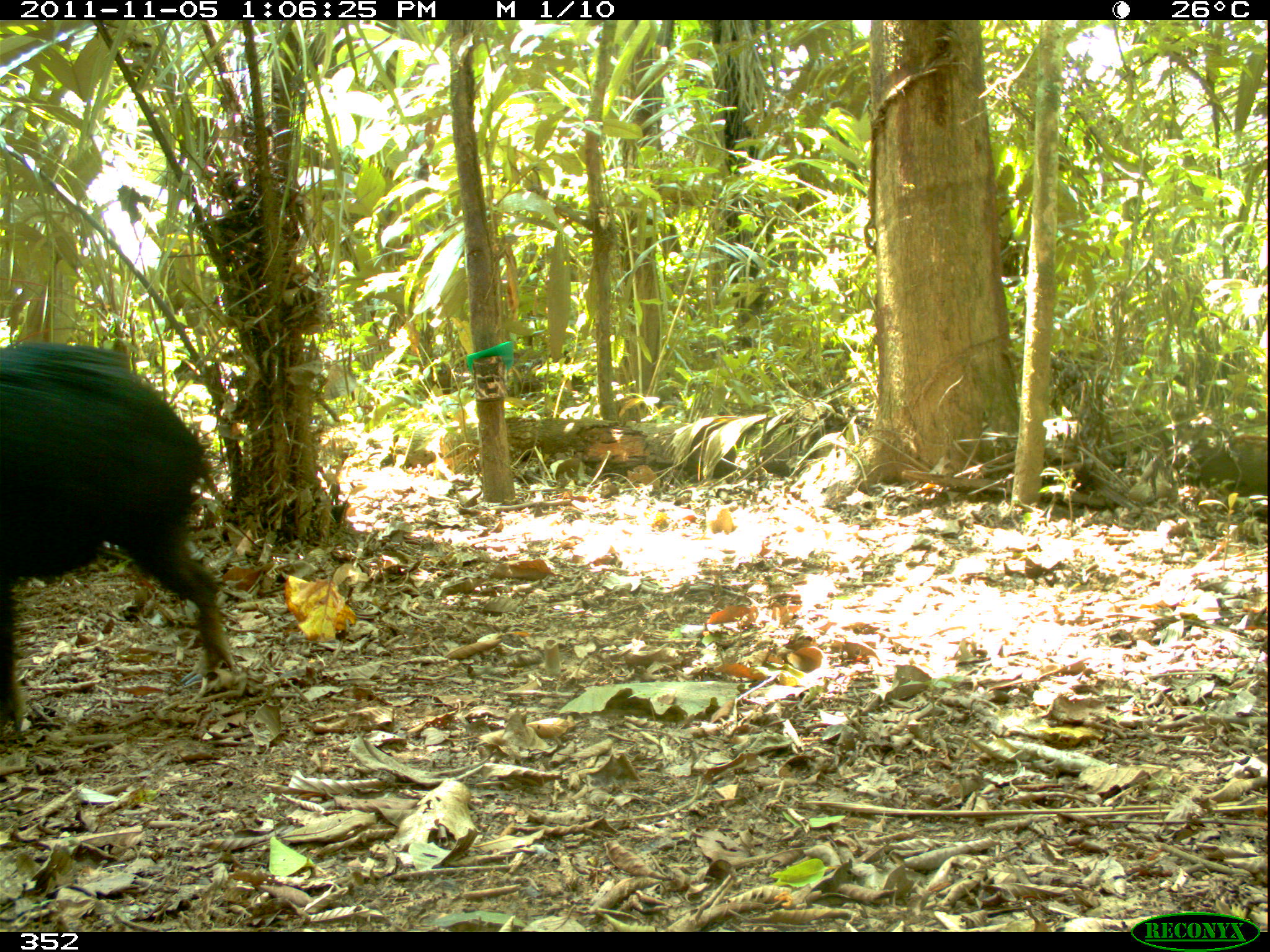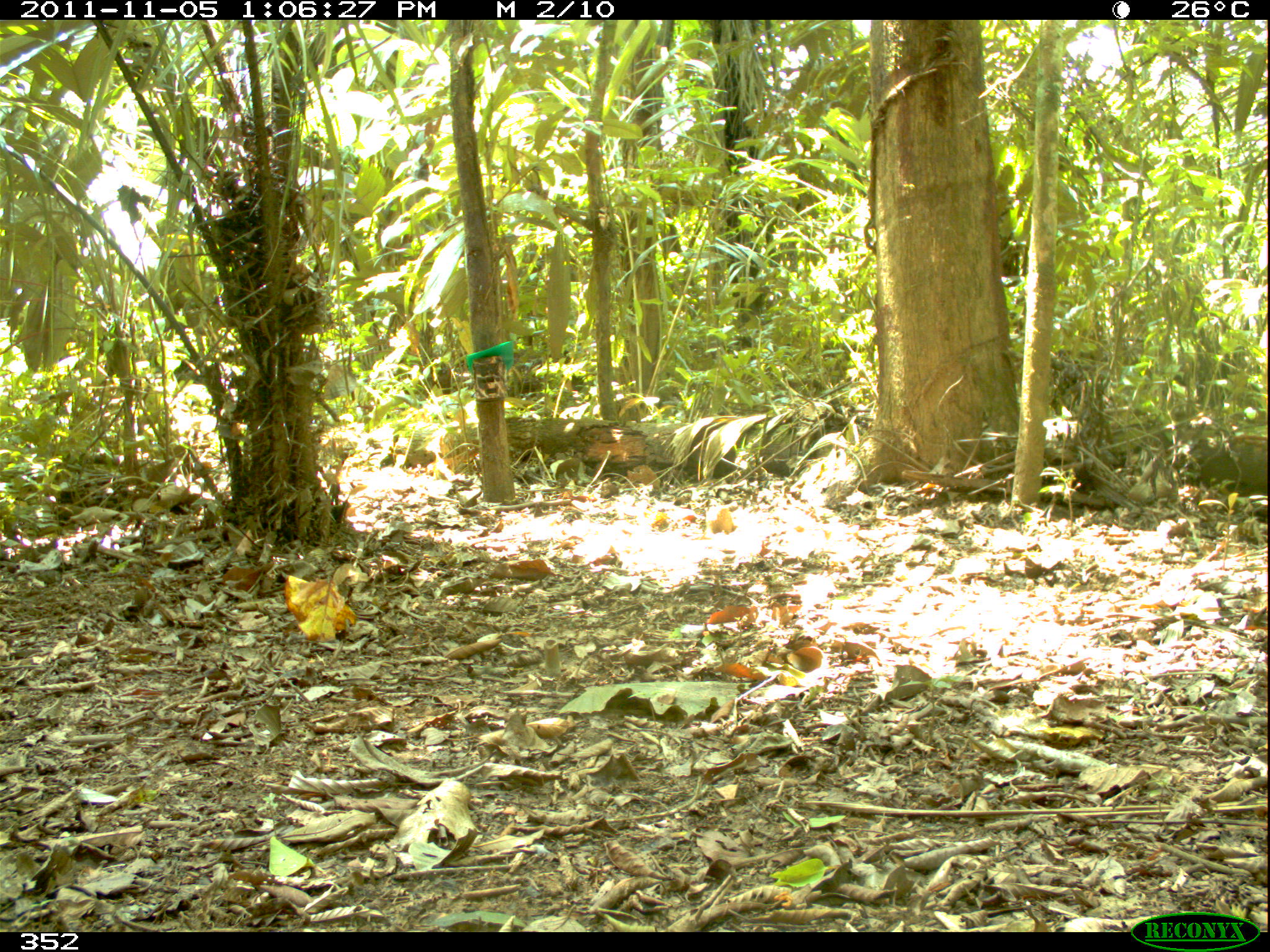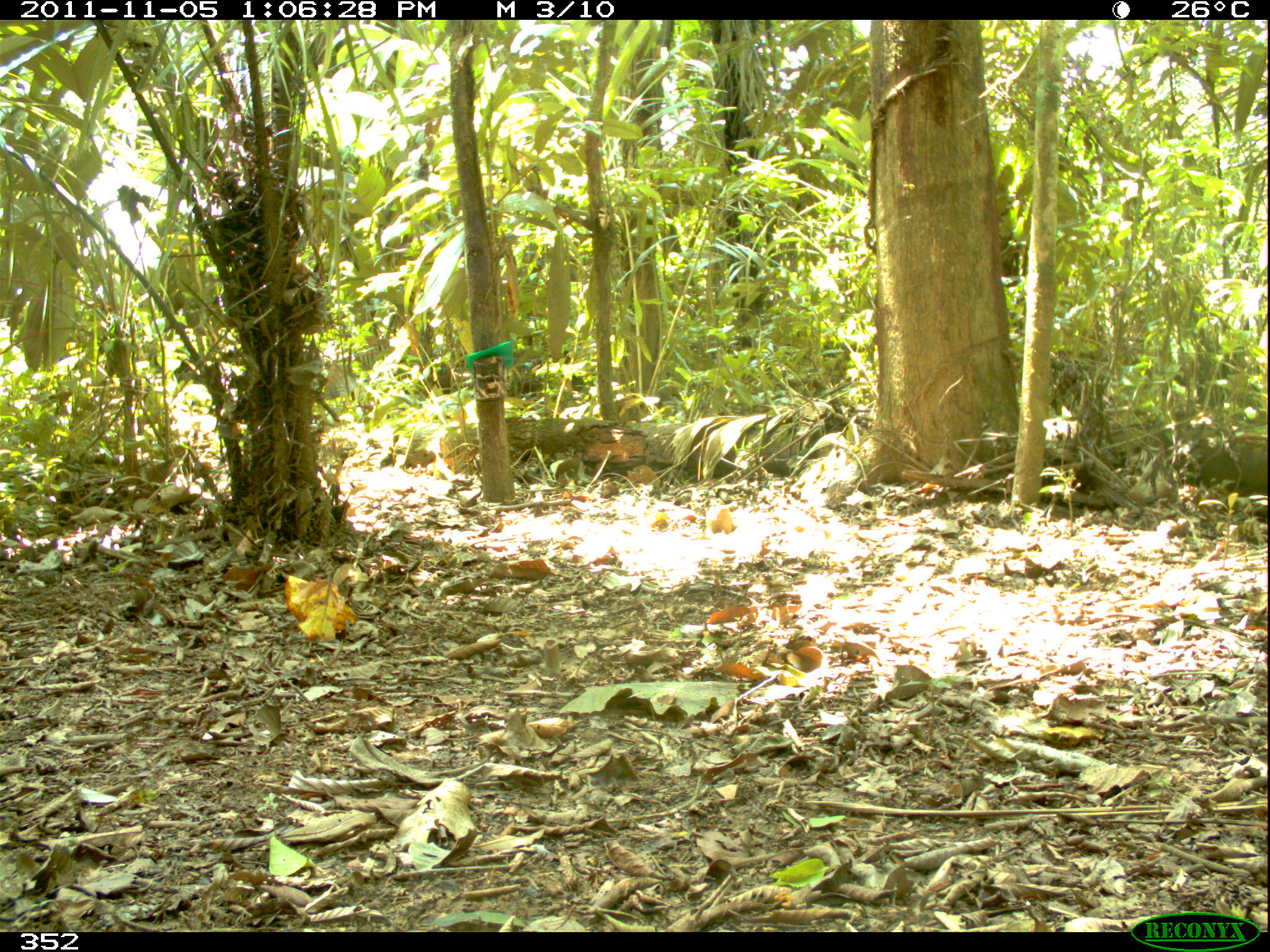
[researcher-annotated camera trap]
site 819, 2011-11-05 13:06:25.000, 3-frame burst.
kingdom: Animalia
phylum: Chordata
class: Mammalia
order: Artiodactyla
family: Tayassuidae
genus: Tayassu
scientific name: Tayassu pecari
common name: white-lipped peccary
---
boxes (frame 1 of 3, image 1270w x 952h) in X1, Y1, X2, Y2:
tayassu pecari: 0, 339, 233, 734